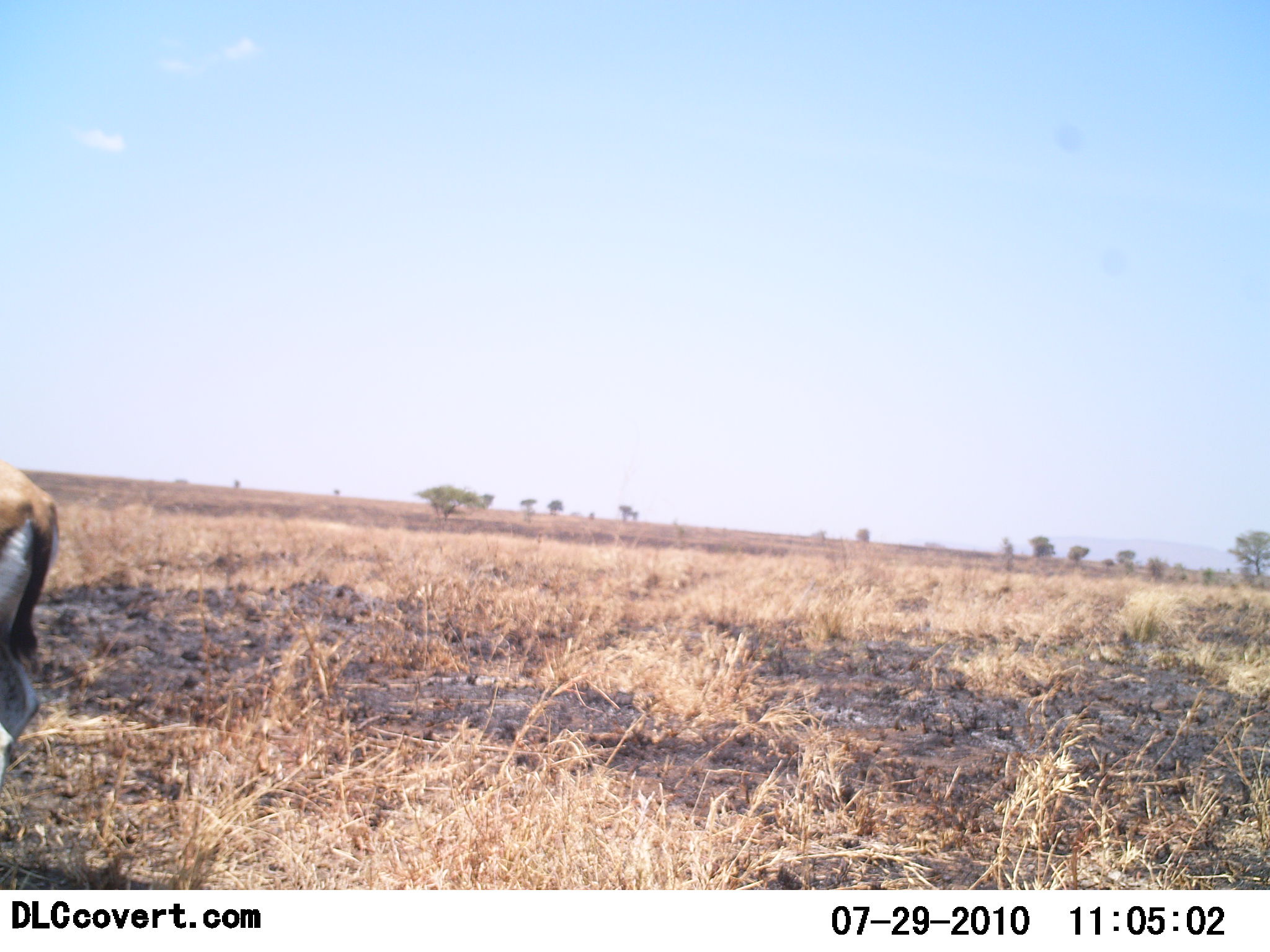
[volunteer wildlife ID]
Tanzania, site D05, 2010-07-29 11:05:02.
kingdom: Animalia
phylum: Chordata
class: Mammalia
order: Artiodactyla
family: Bovidae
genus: Eudorcas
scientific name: Eudorcas thomsonii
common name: thomson's gazelle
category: gazellethomsons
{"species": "gazellethomsons (thomson's gazelle) (Eudorcas thomsonii)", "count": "1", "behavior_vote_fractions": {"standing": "58%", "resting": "8%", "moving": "25%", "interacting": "0%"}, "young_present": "0%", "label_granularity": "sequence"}